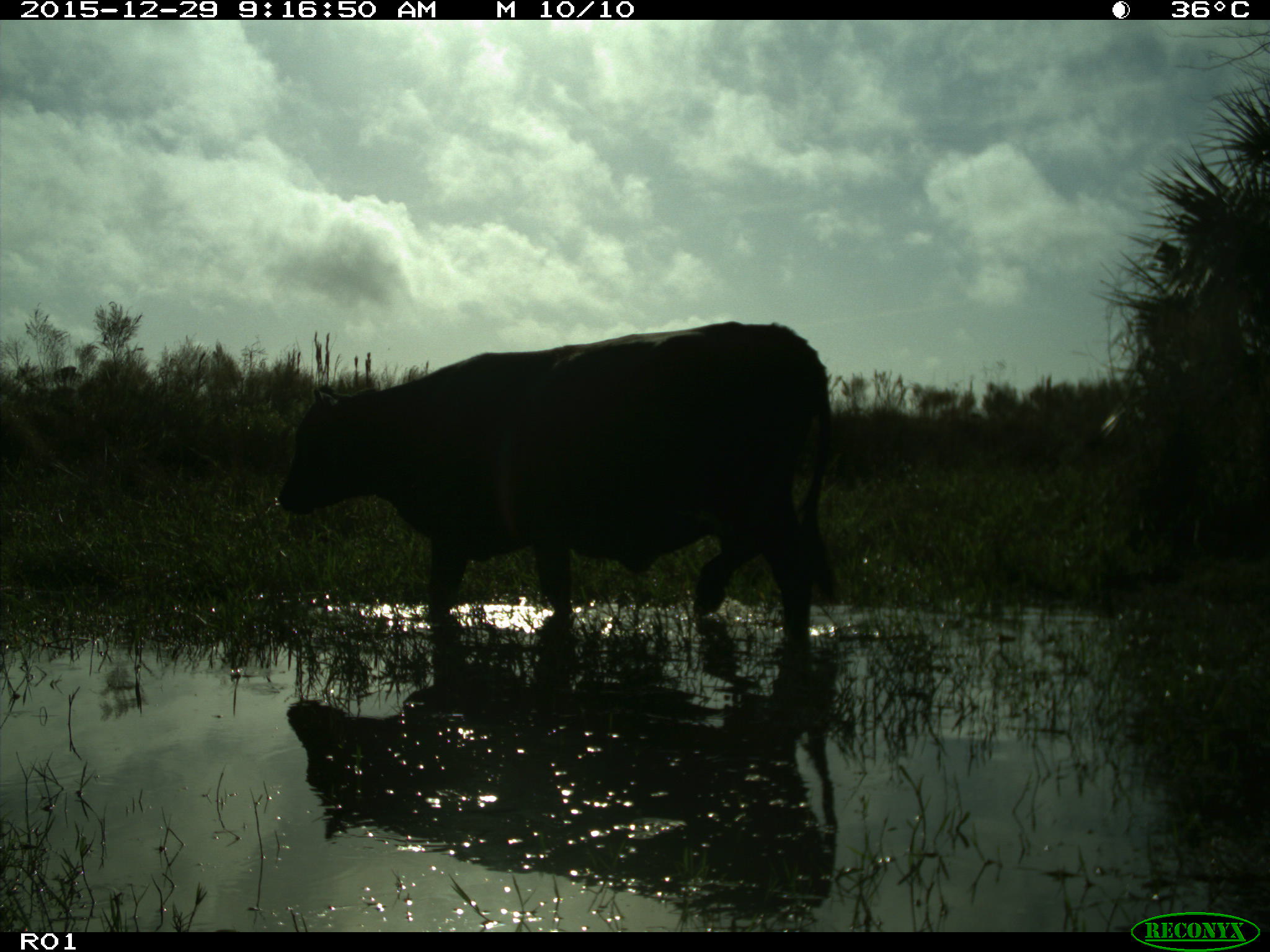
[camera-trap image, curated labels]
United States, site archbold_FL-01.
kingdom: Animalia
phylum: Chordata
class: Mammalia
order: Artiodactyla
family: Bovidae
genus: Bos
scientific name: Bos taurus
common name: domestic cow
Bos taurus (domestic cow).